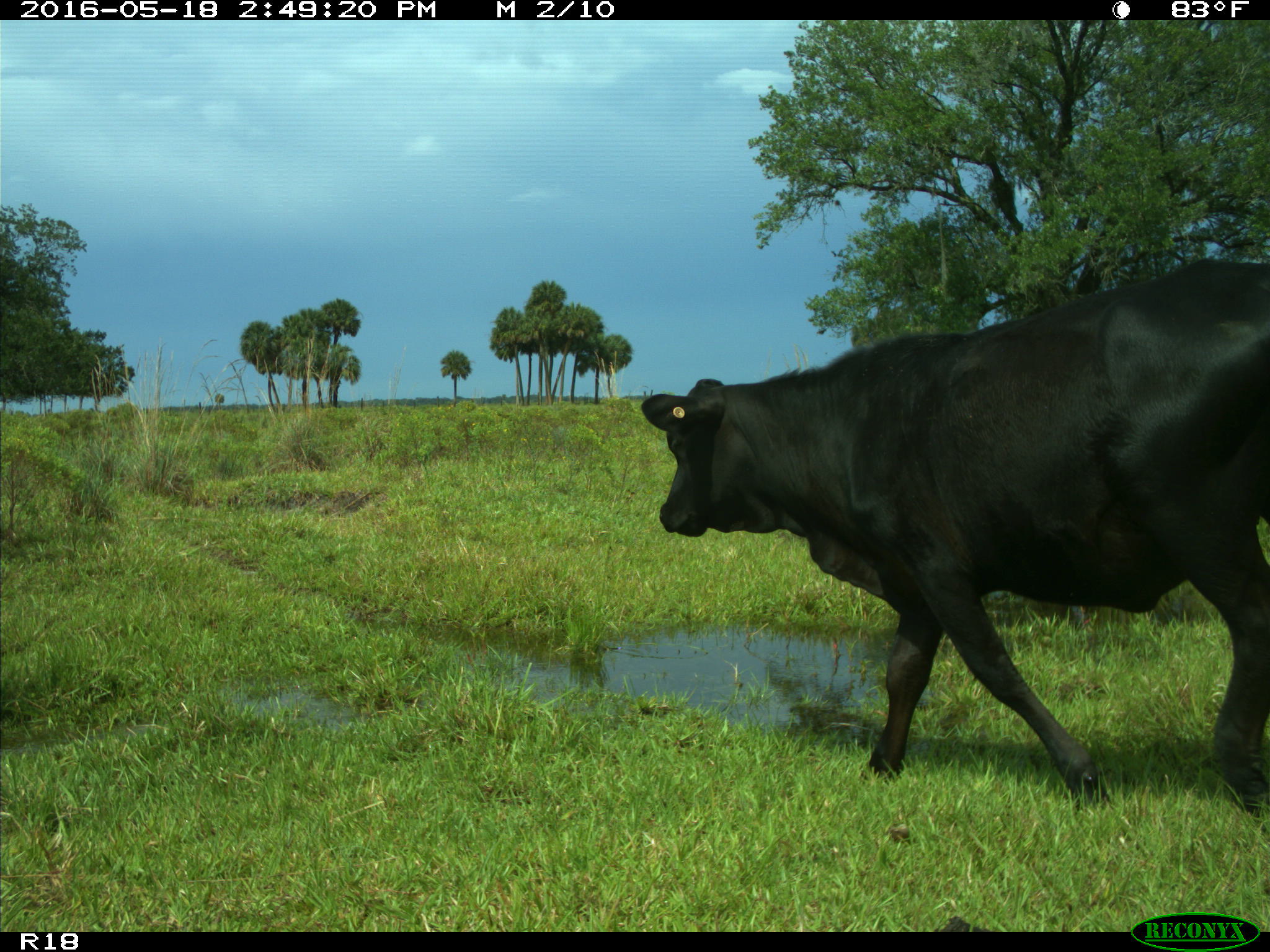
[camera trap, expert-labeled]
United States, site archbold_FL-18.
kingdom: Animalia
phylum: Chordata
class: Mammalia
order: Artiodactyla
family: Bovidae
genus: Bos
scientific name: Bos taurus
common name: domestic cow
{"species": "Bos taurus (domestic cow)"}